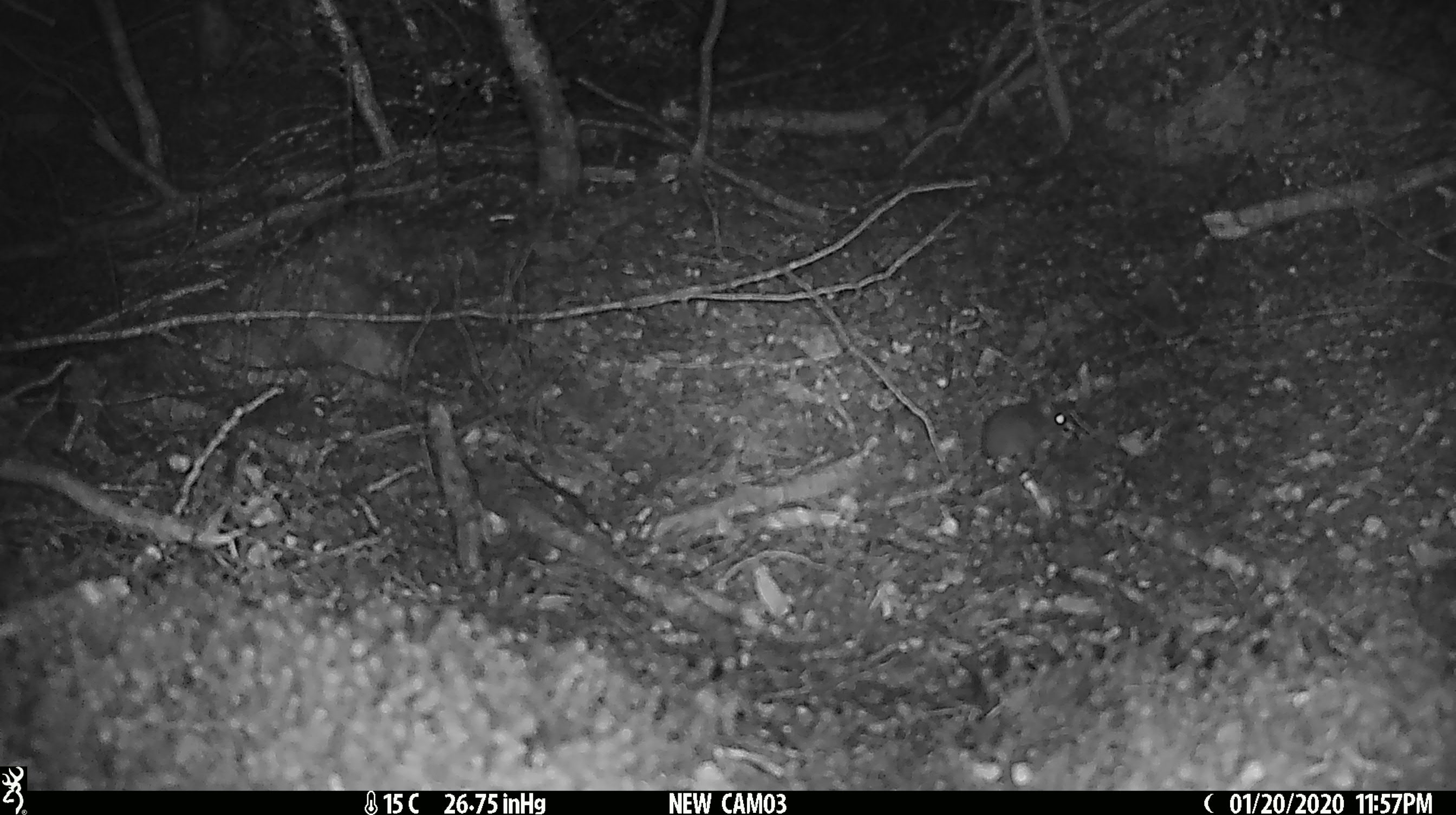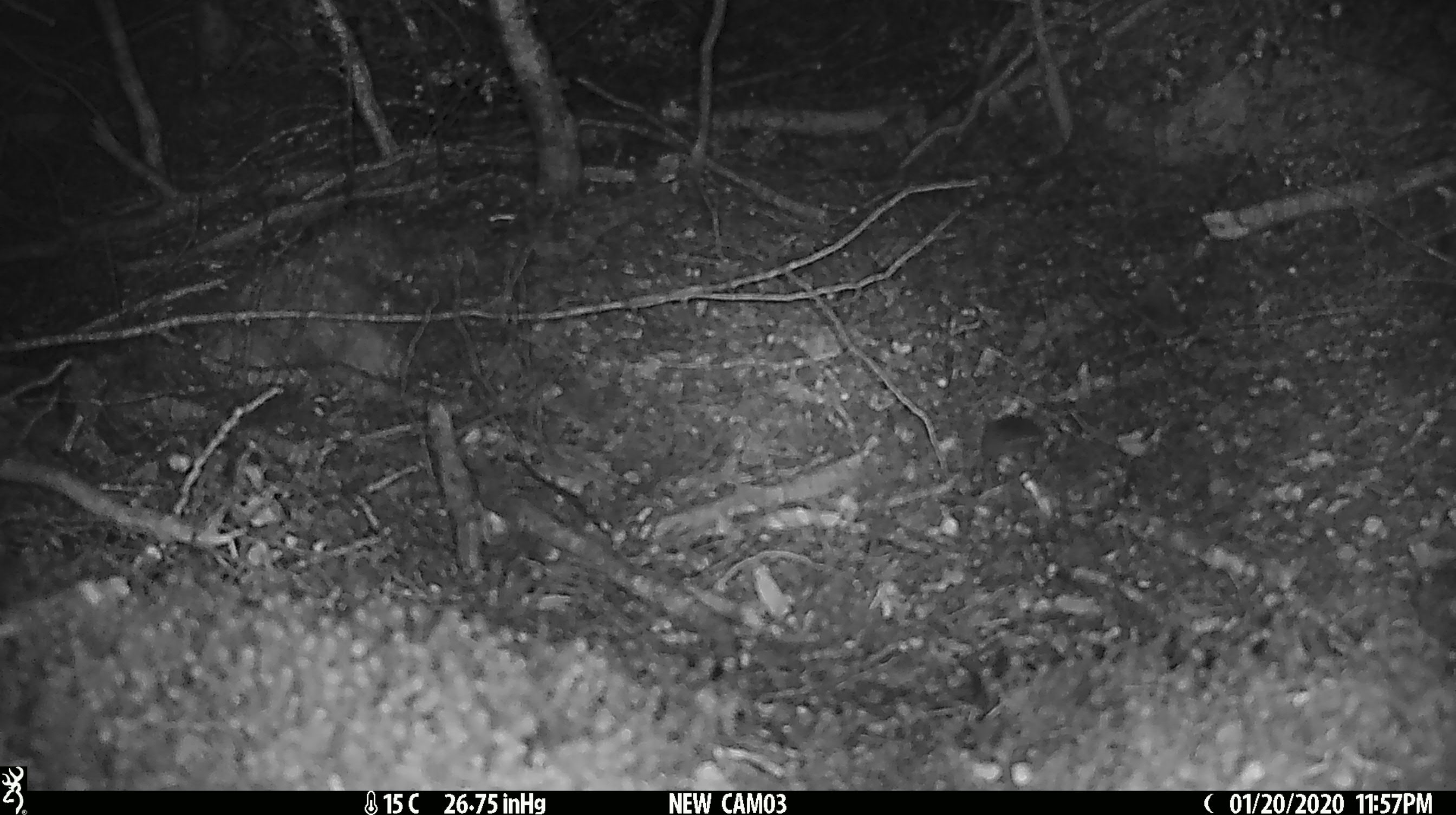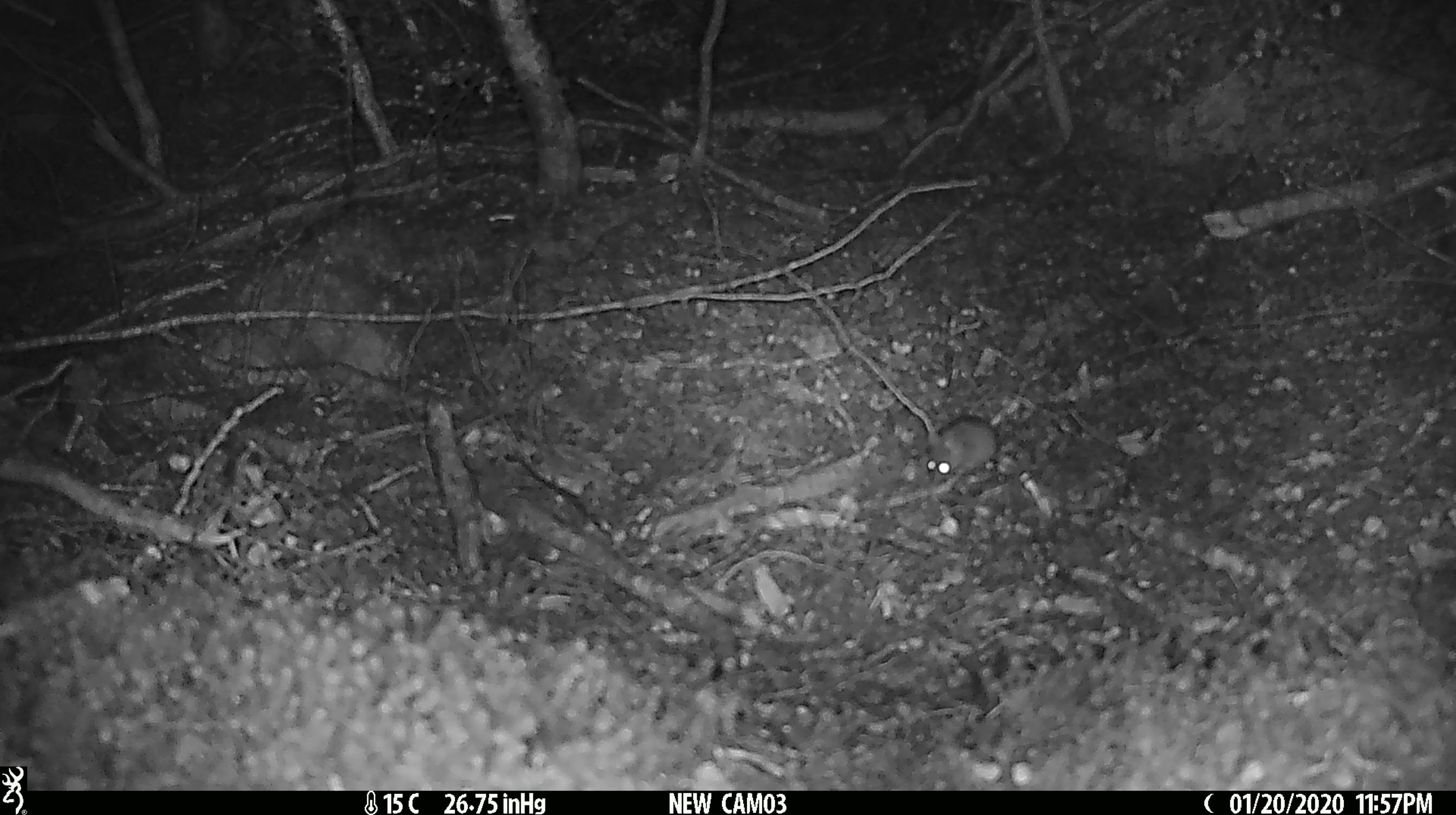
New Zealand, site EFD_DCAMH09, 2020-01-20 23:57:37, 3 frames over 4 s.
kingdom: Animalia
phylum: Chordata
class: Mammalia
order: Rodentia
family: Muridae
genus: Mus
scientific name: Mus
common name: mouse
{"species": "mouse (Mus)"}